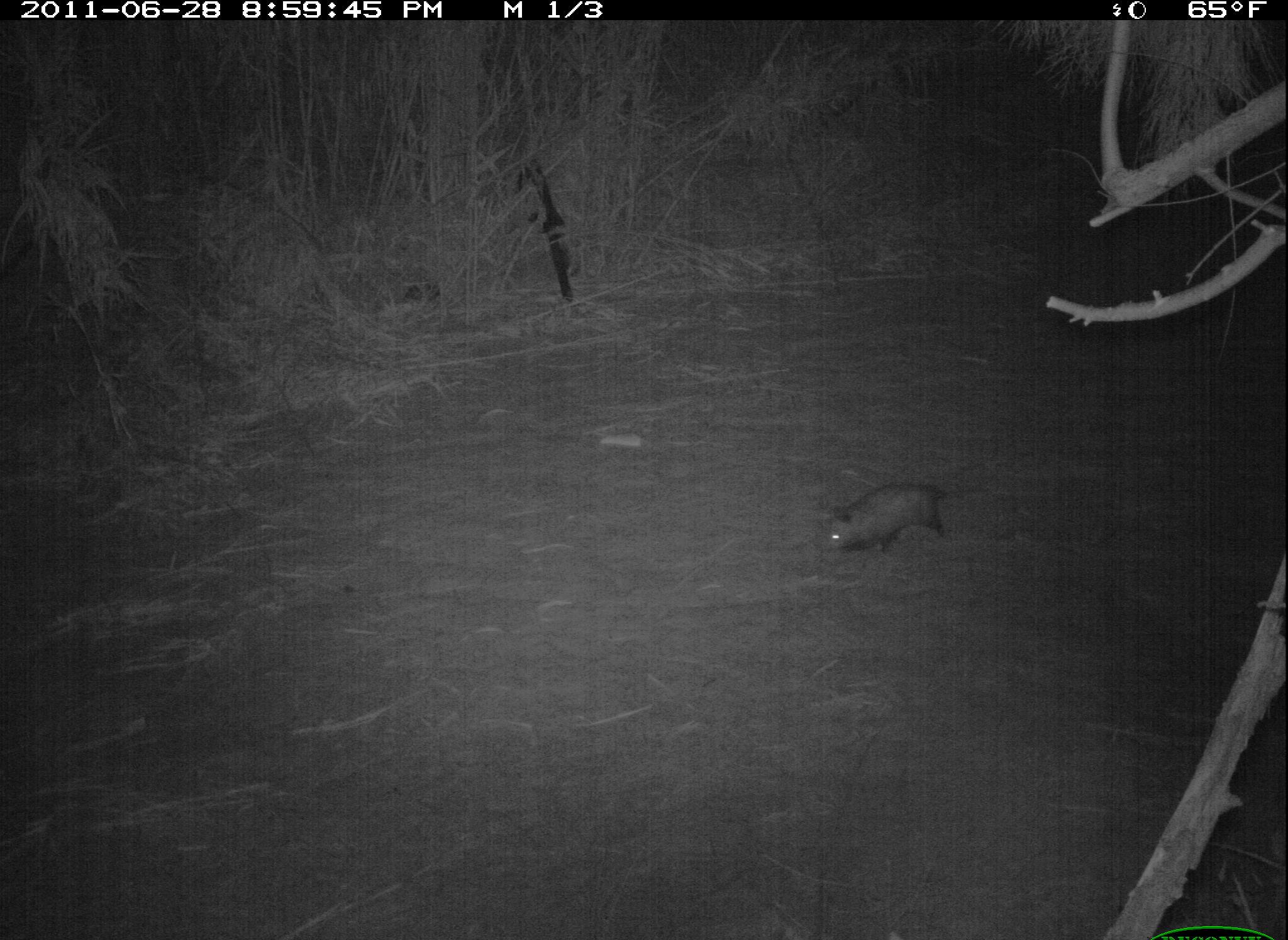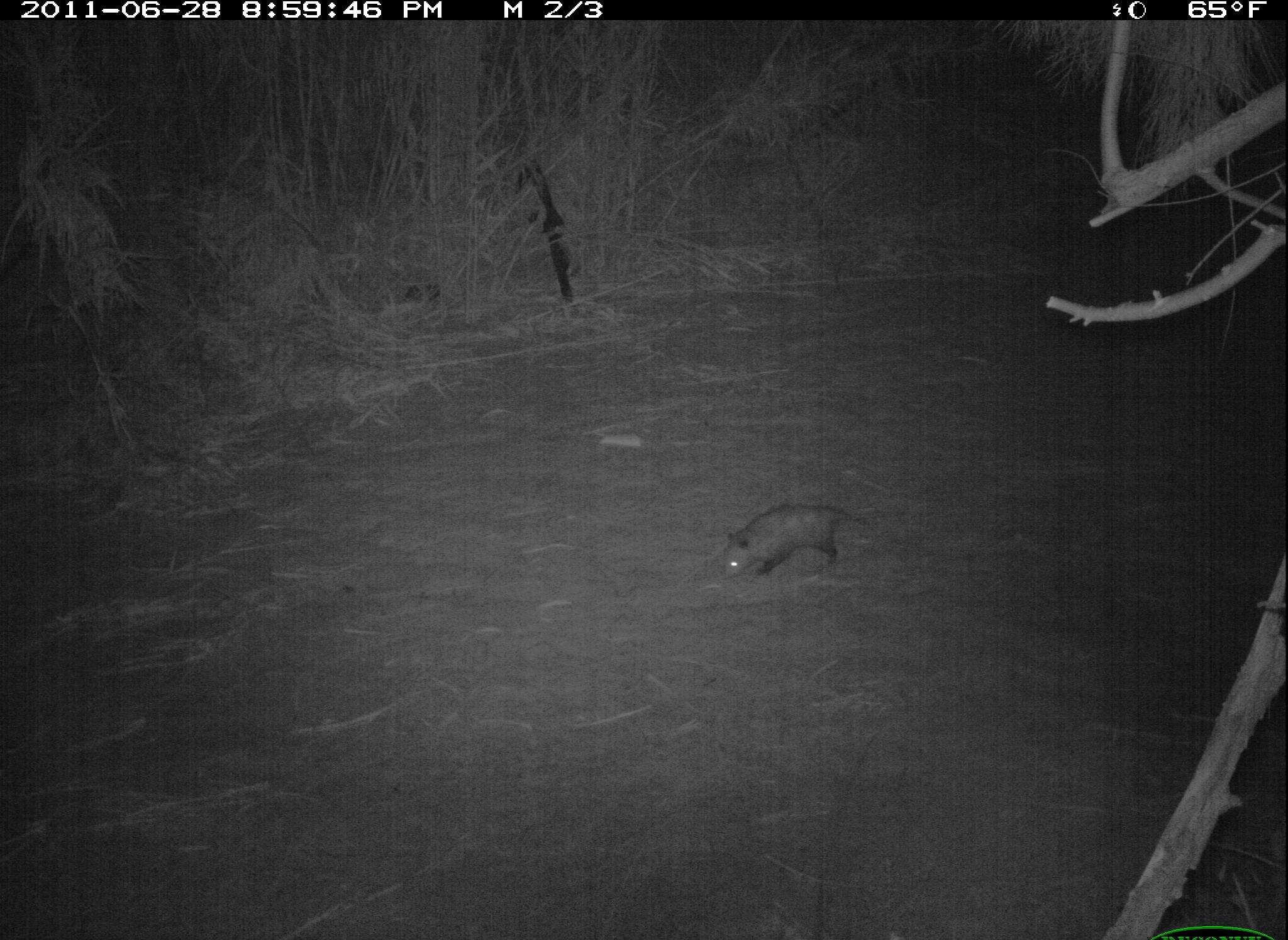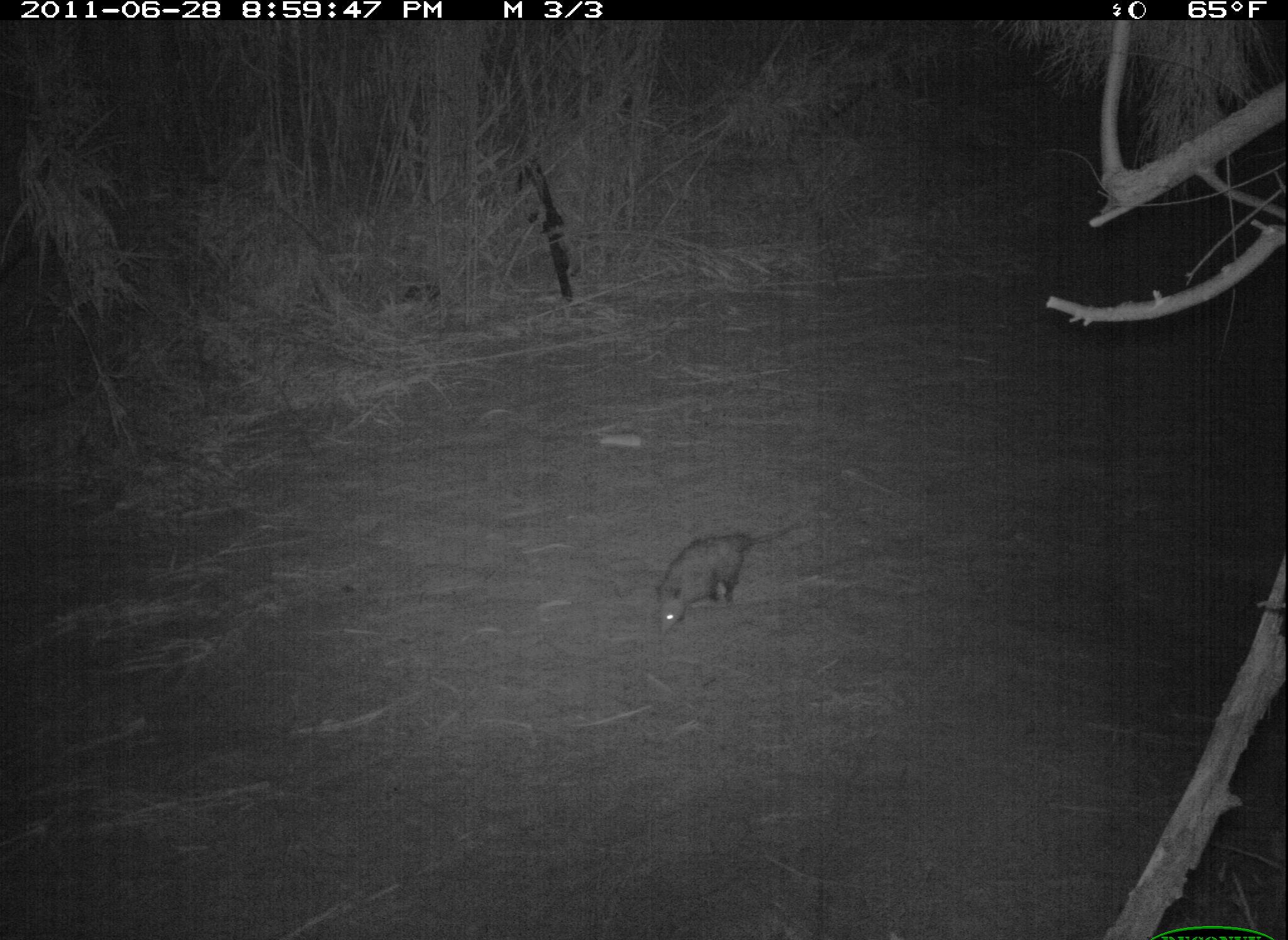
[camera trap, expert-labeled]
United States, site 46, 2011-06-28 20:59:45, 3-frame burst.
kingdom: Animalia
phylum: Chordata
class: Mammalia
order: Didelphimorphia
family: Didelphidae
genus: Didelphis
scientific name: Didelphis virginiana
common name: virginia opossum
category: opossum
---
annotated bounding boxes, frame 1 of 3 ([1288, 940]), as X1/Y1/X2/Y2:
opossum: 800/473/997/573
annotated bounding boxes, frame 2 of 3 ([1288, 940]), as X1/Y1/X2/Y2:
opossum: 684/494/876/590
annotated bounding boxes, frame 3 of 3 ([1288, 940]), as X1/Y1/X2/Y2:
opossum: 633/507/800/649